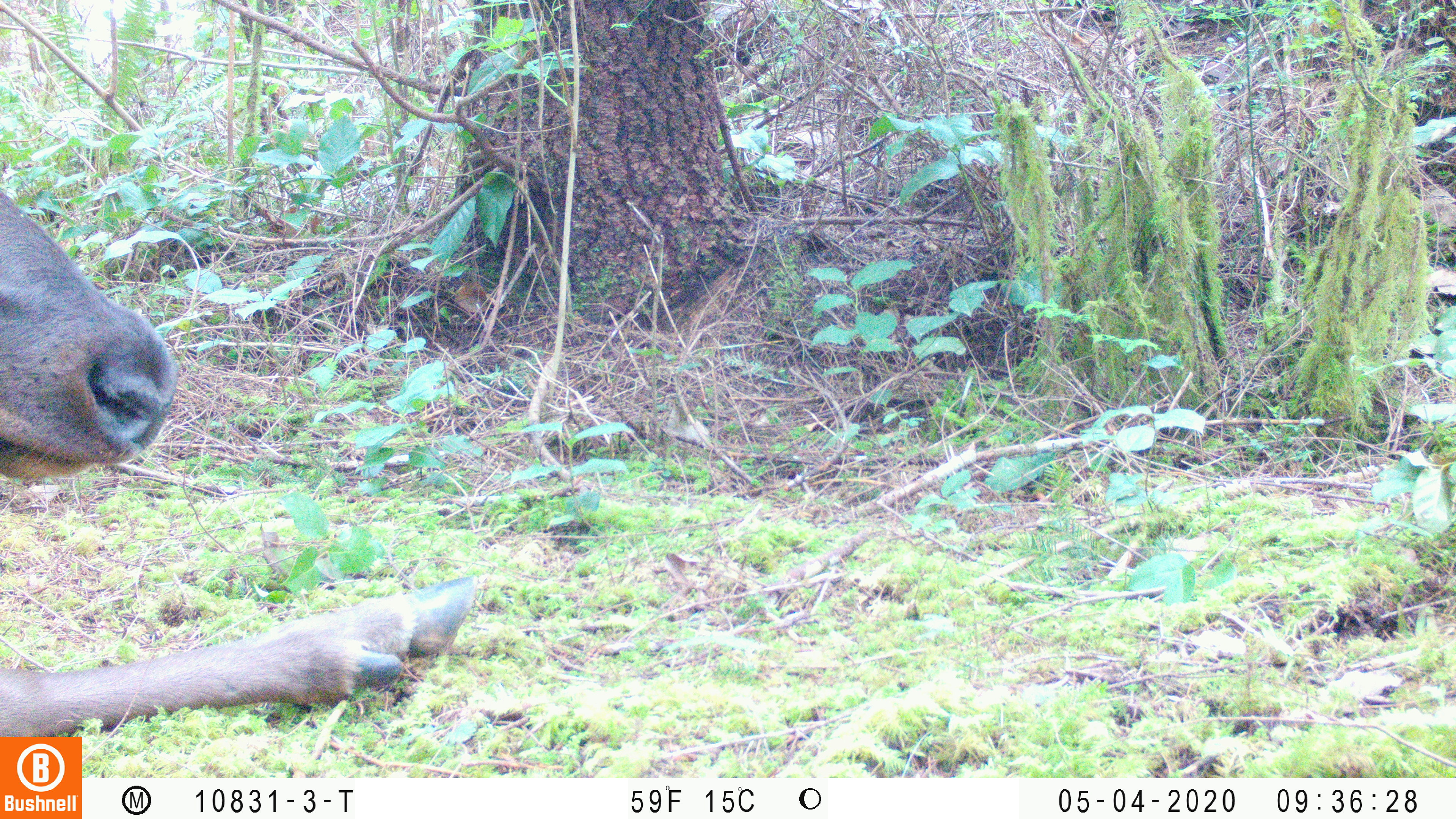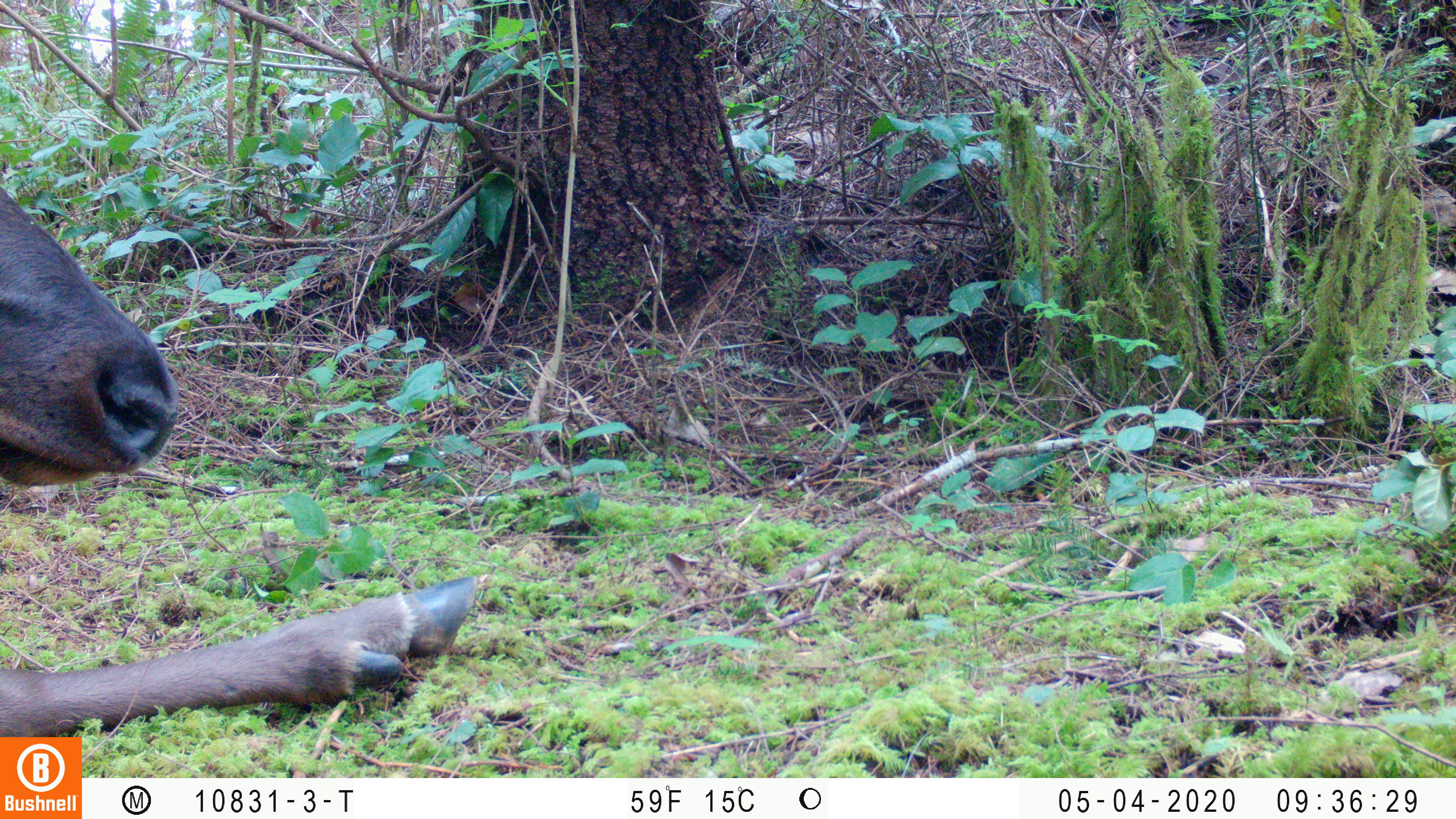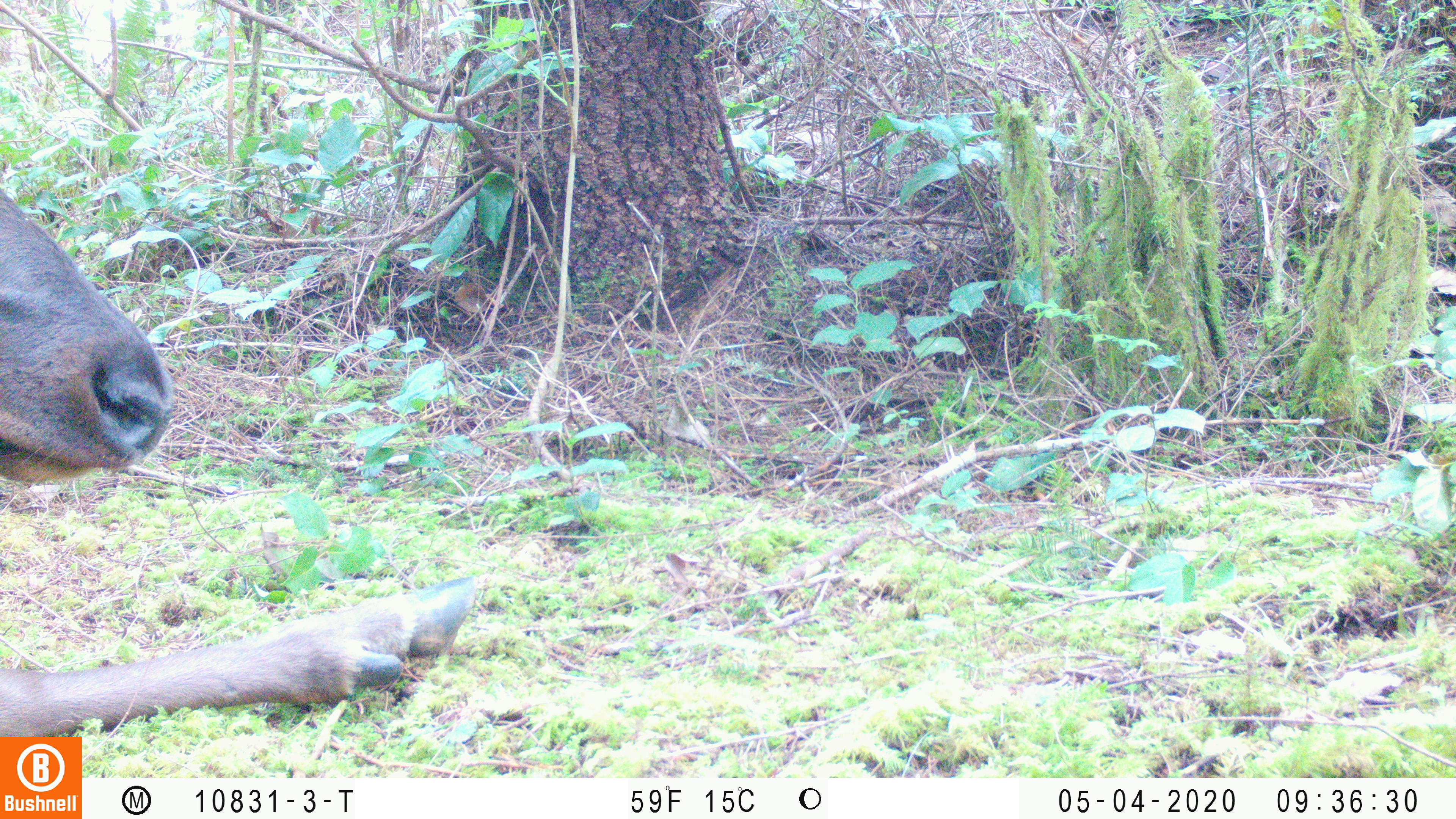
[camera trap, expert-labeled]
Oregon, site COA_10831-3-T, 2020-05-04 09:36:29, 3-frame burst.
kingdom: Animalia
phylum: Chordata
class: Mammalia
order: Artiodactyla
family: Cervidae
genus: Cervus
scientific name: Cervus canadensis roosevelti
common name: roosevelt elk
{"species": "roosevelt elk (Cervus canadensis roosevelti)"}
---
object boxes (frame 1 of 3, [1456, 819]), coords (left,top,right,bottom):
roosevelt elk: (0,186,478,729)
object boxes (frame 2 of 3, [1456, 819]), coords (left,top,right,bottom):
roosevelt elk: (0,183,486,730)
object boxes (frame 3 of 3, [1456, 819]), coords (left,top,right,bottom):
roosevelt elk: (0,183,478,732)